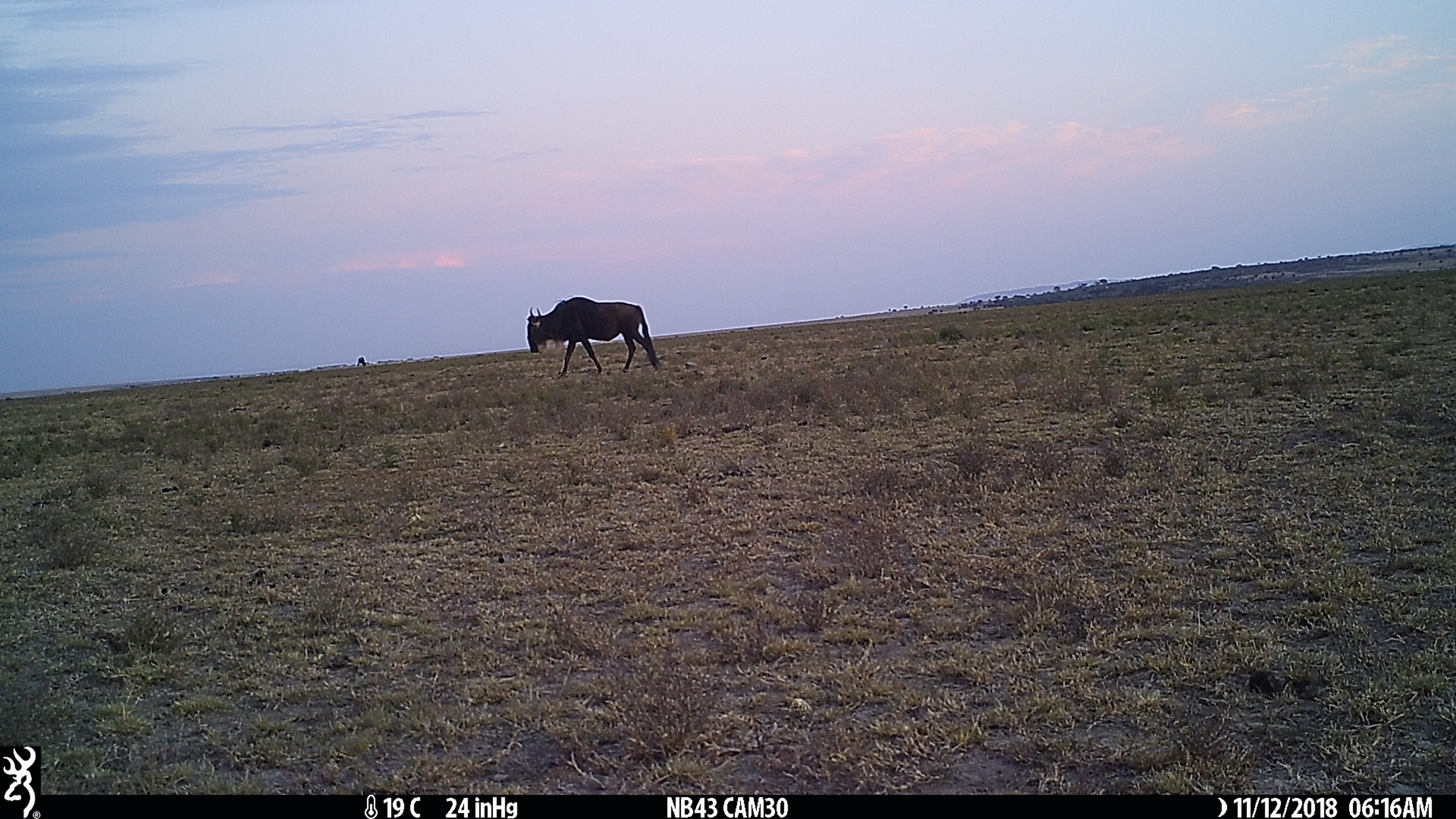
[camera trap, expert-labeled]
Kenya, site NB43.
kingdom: Animalia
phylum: Chordata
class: Mammalia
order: Artiodactyla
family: Bovidae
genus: Connochaetes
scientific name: Connochaetes taurinus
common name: blue wildebeest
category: wildebeest